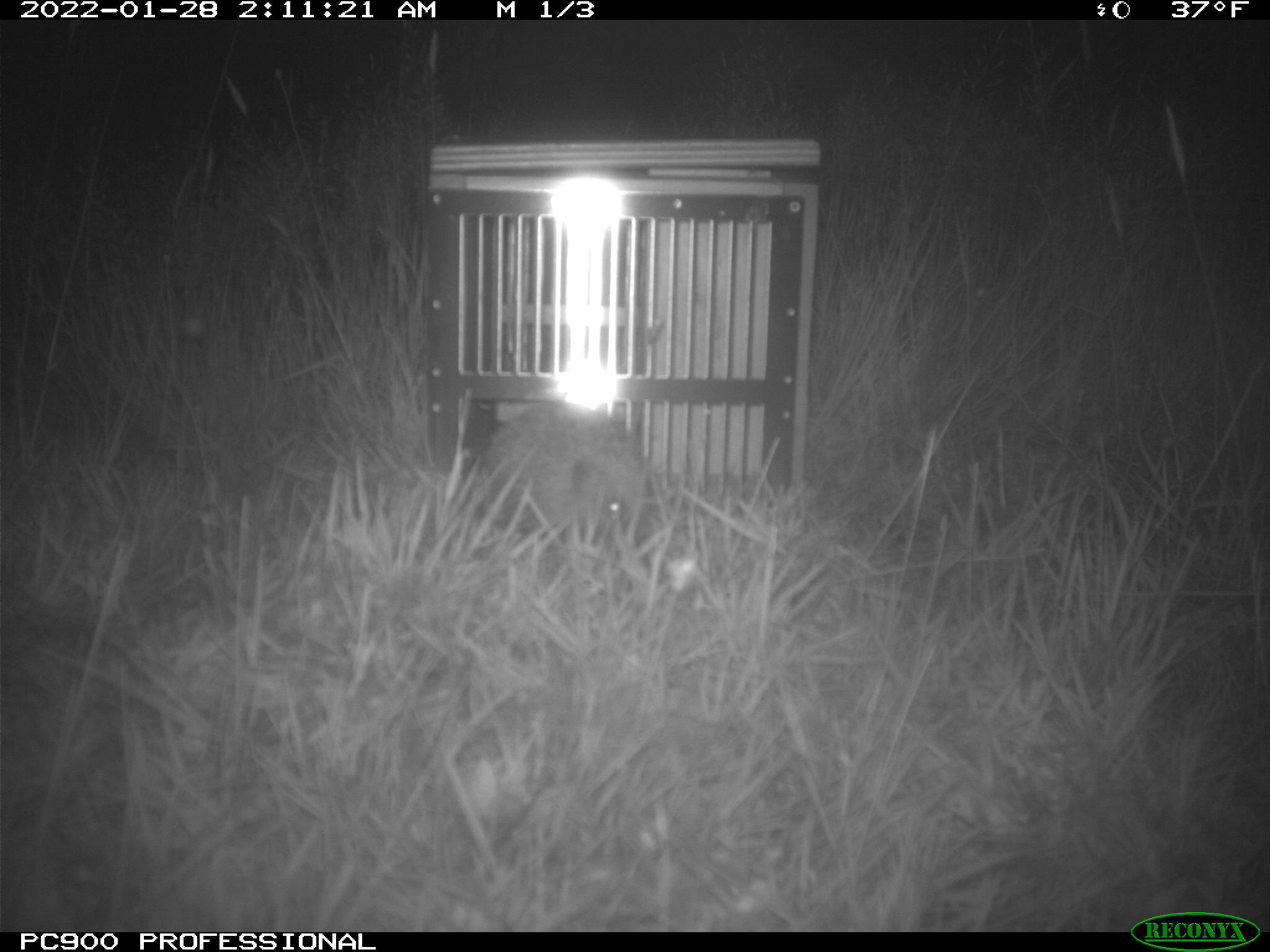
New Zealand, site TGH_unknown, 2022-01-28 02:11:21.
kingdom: Animalia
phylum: Chordata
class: Mammalia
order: Eulipotyphla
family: Erinaceidae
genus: Erinaceus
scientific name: Erinaceus europaeus europaeus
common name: european hedgehog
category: hedgehog